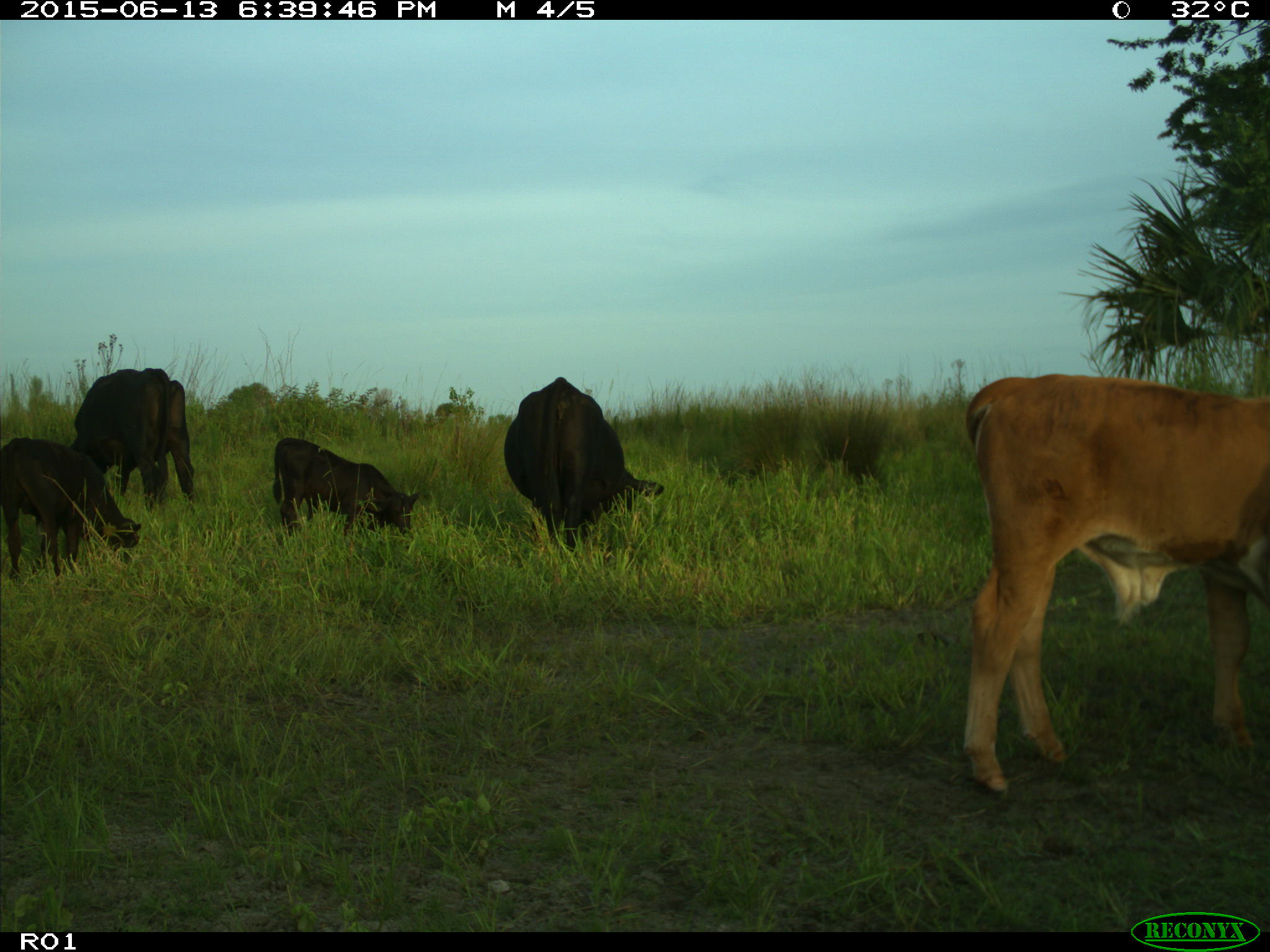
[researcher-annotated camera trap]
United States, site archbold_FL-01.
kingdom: Animalia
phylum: Chordata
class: Mammalia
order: Artiodactyla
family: Bovidae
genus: Bos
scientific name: Bos taurus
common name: domestic cow